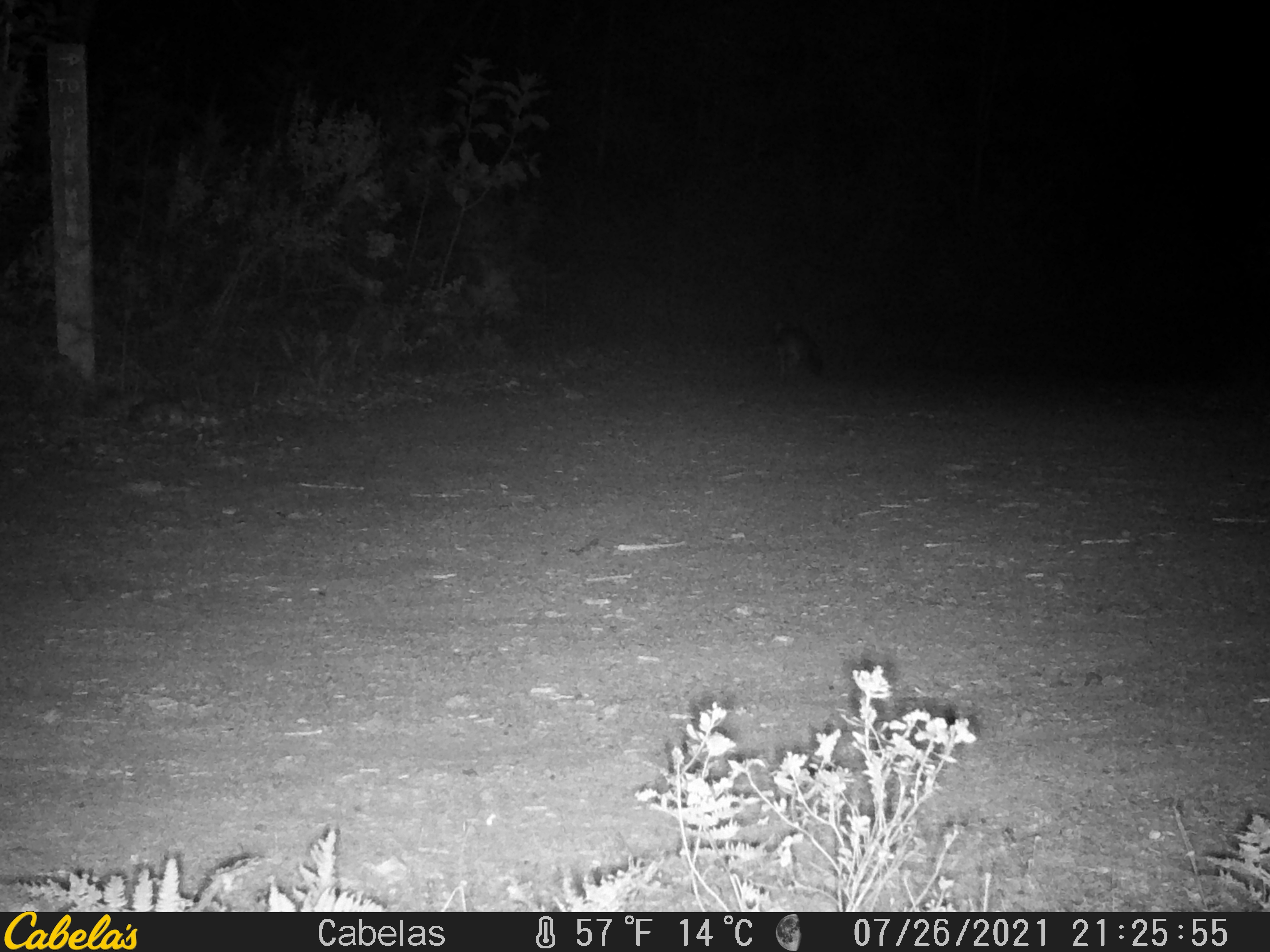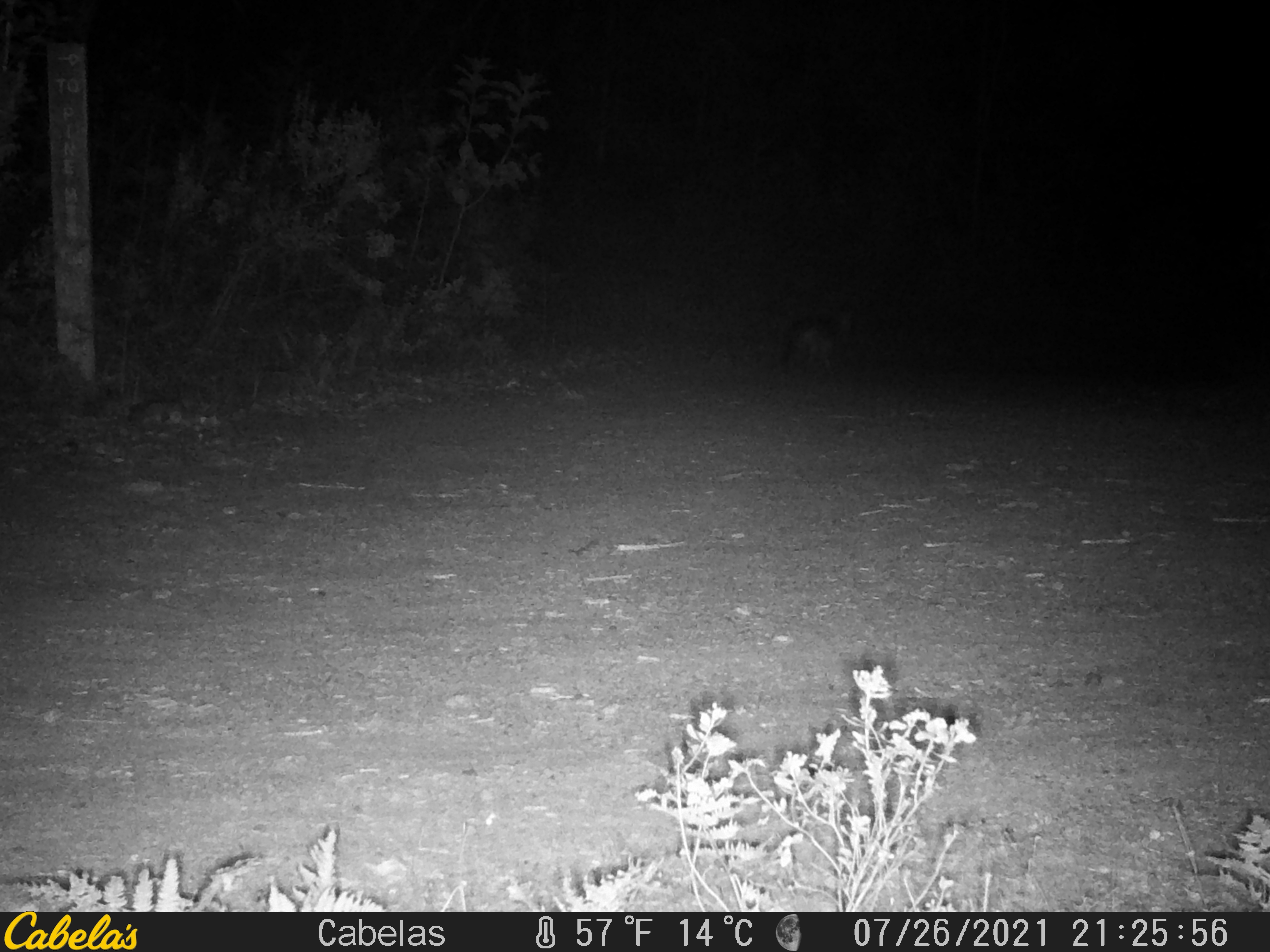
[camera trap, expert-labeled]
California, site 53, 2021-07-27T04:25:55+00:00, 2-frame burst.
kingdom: Animalia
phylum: Chordata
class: Mammalia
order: Carnivora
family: Canidae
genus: Urocyon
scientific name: Urocyon cinereoargenteus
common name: gray fox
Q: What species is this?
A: Gray fox (Urocyon cinereoargenteus).